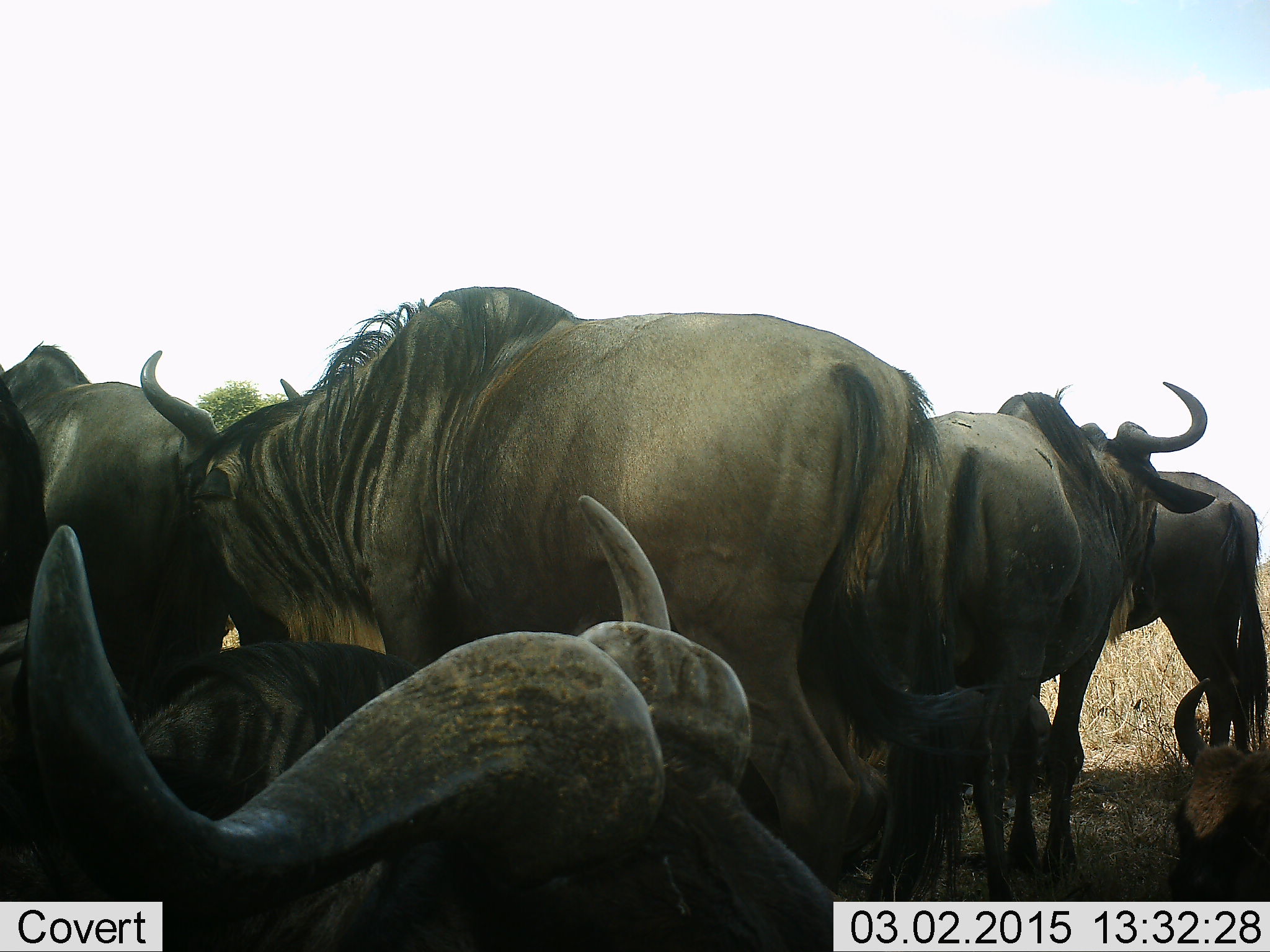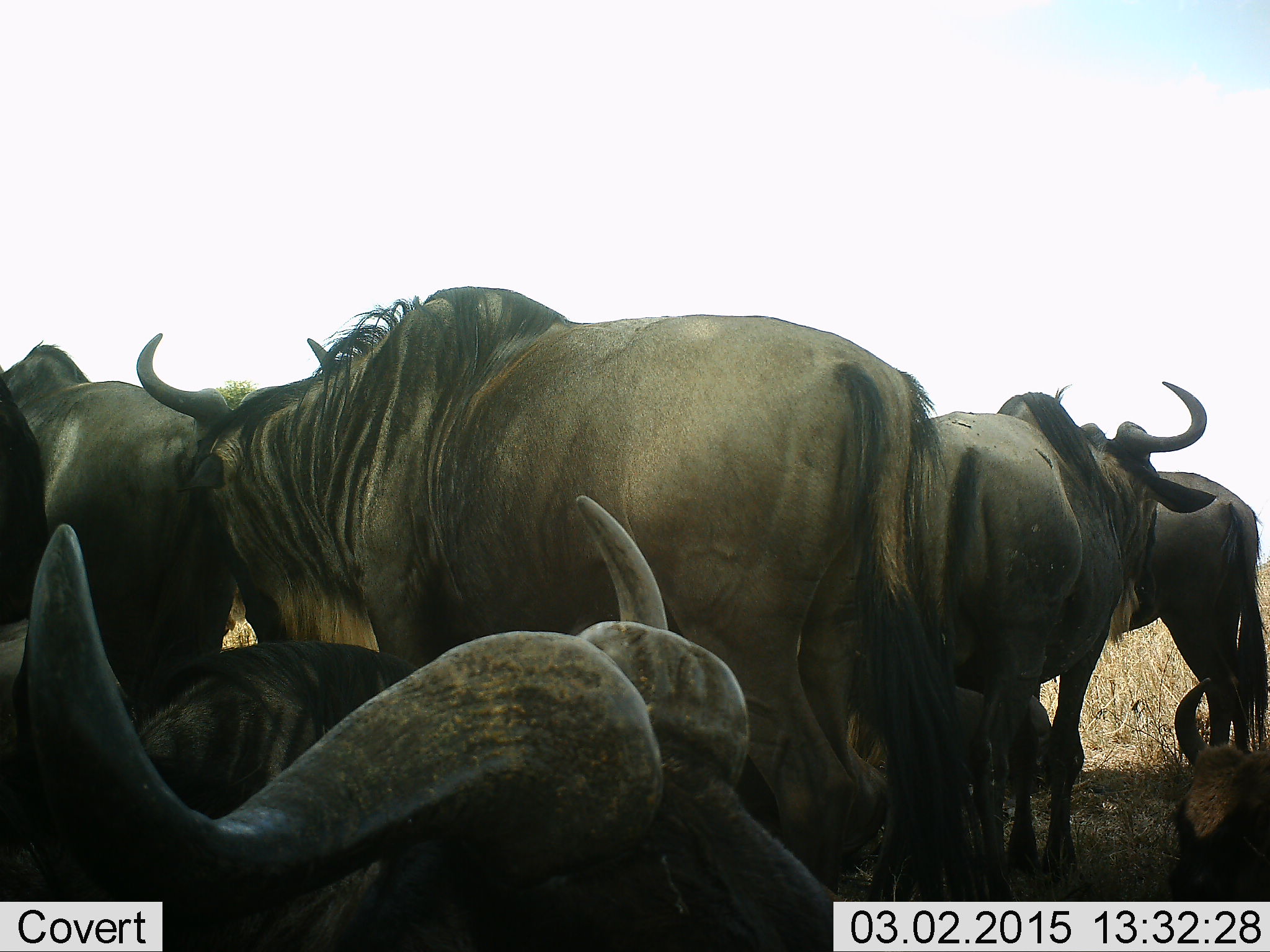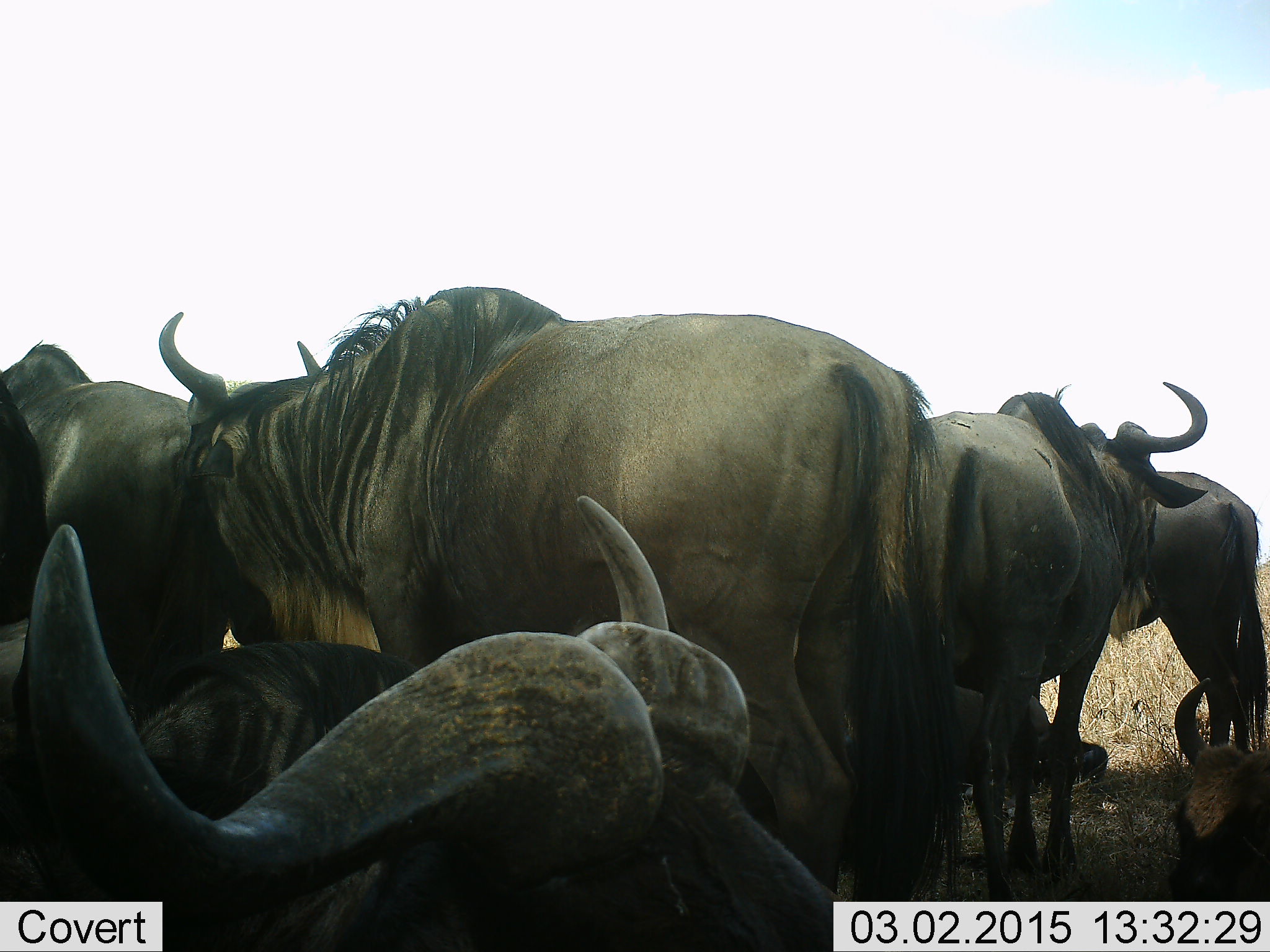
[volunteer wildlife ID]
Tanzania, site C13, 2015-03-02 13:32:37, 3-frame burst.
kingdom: Animalia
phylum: Chordata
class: Mammalia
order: Artiodactyla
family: Bovidae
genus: Connochaetes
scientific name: Connochaetes taurinus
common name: blue wildebeest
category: wildebeest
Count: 7.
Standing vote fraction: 100%.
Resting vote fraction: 82%.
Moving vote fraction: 0%.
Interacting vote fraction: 0%.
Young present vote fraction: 9%.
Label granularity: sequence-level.